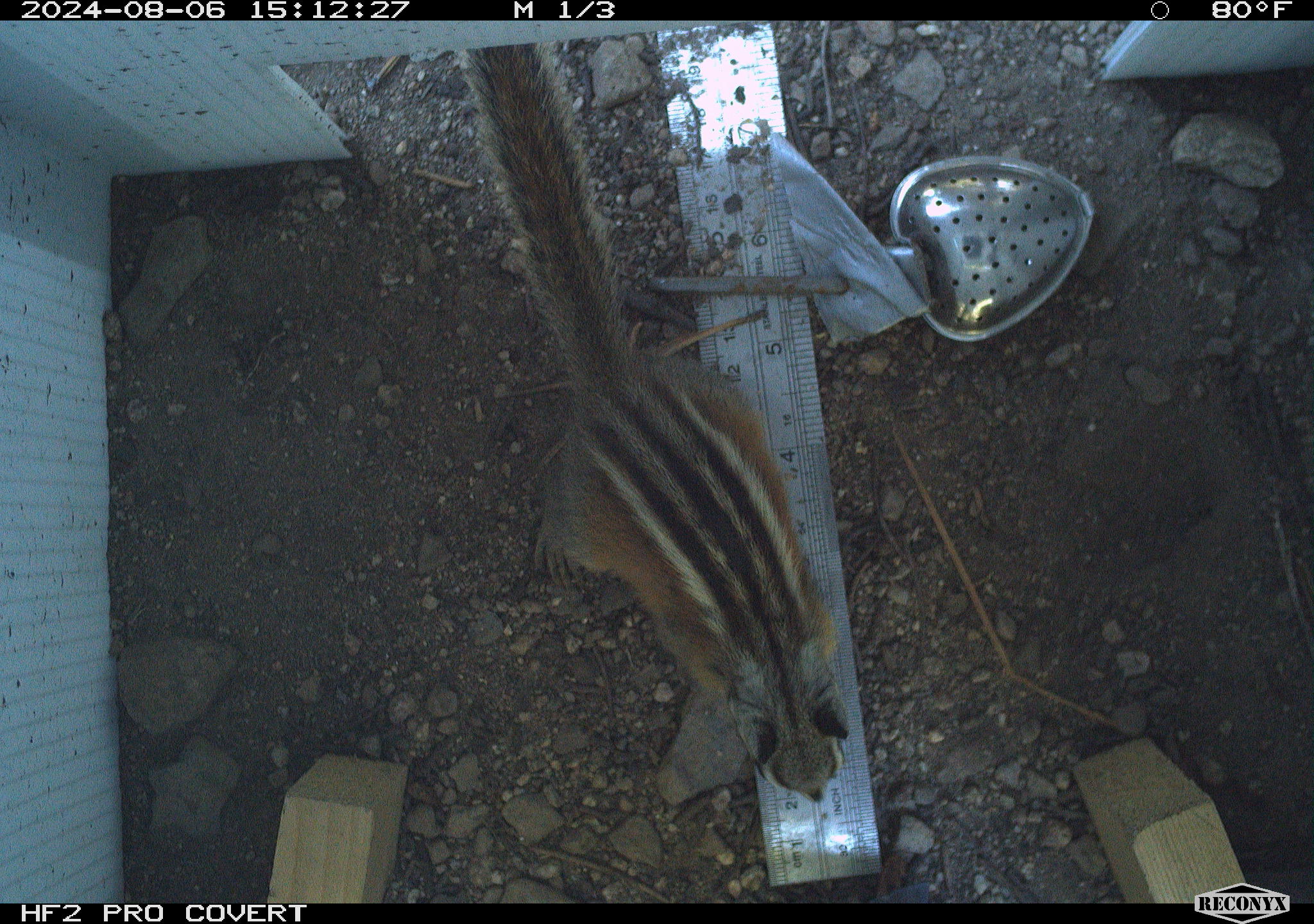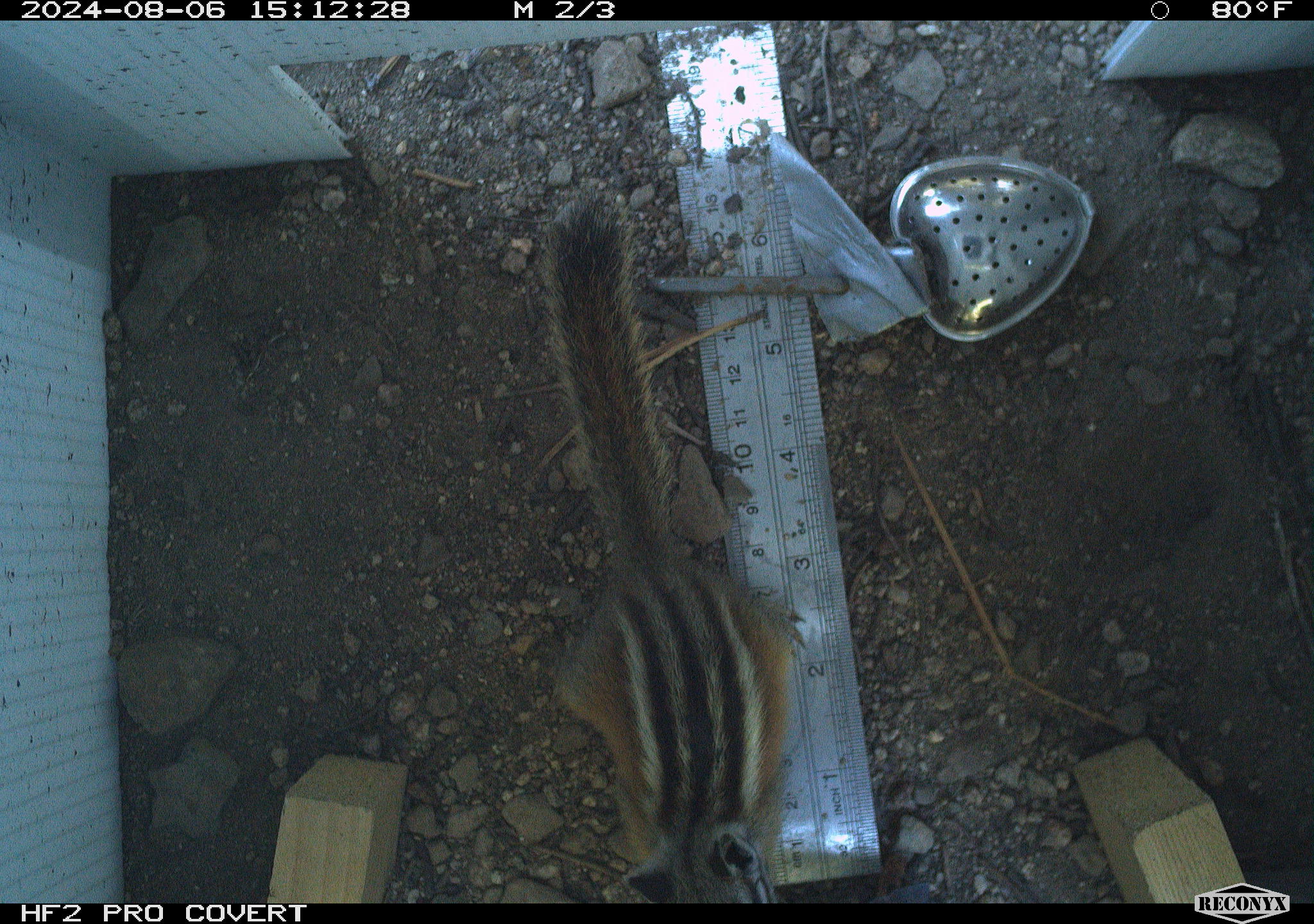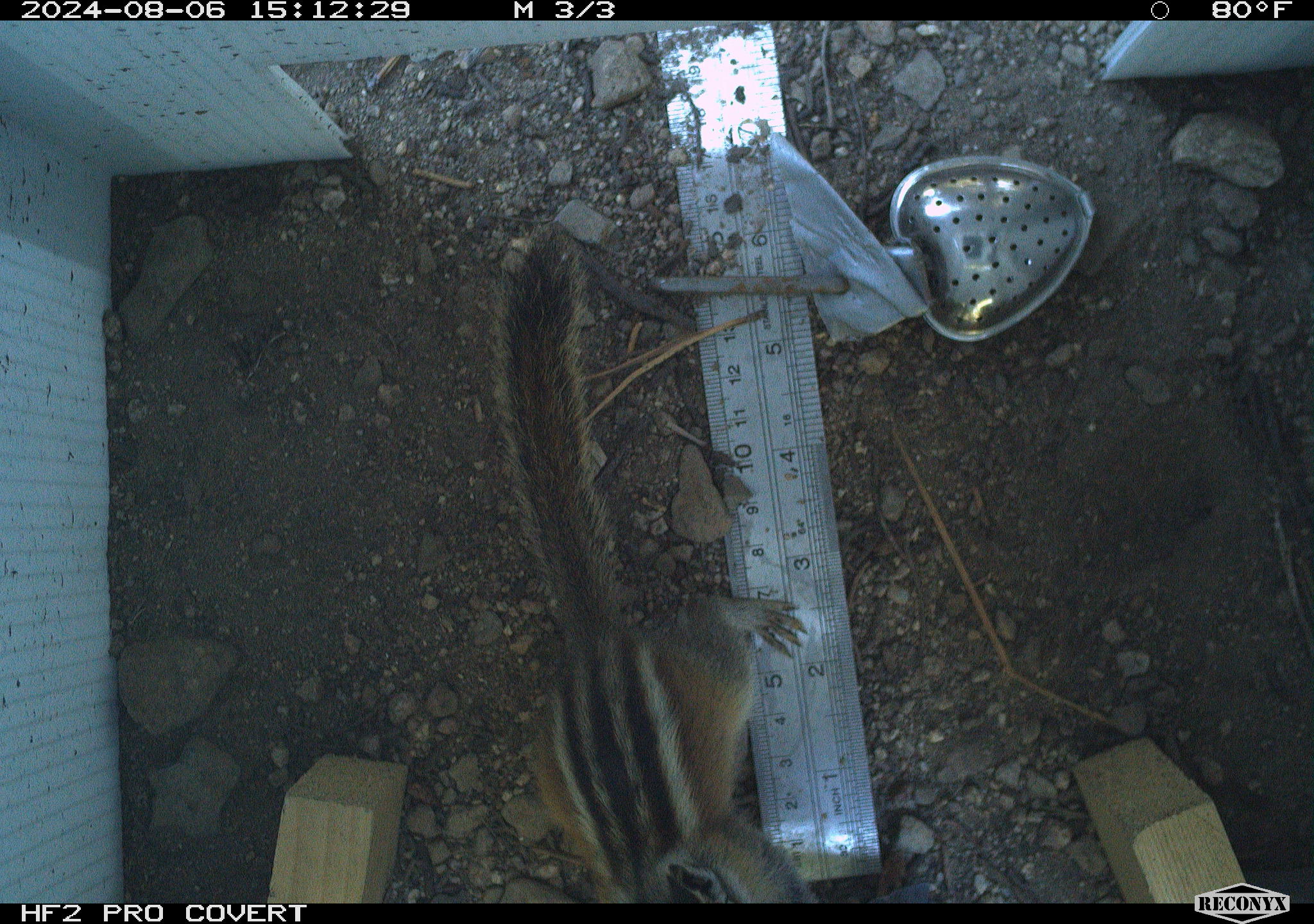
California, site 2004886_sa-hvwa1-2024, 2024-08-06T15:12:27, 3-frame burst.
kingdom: Animalia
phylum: Chordata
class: Mammalia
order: Rodentia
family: Sciuridae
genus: Neotamias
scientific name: Neotamias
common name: western chipmunks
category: neotamias species